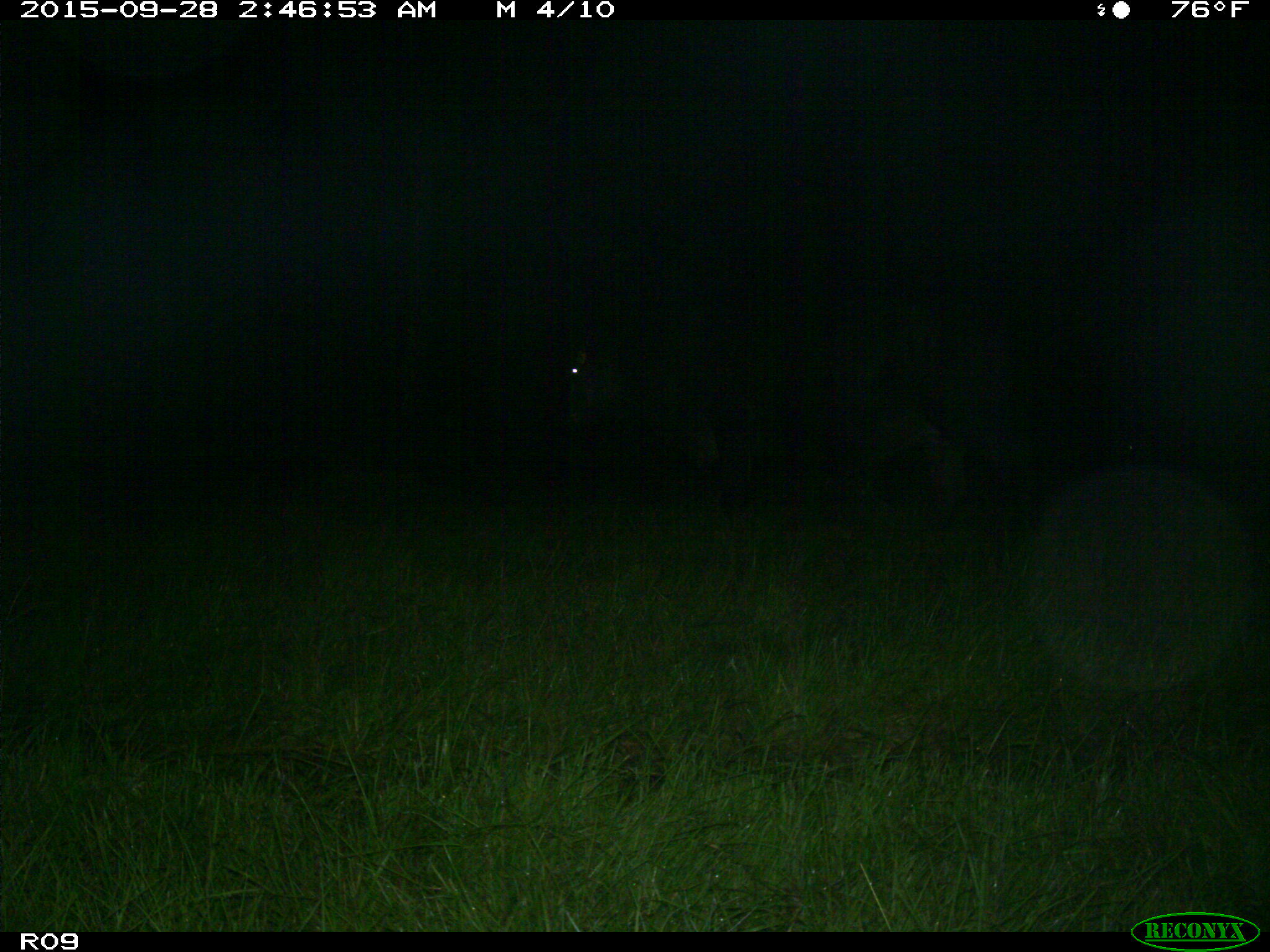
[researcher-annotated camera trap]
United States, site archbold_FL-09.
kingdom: Animalia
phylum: Chordata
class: Mammalia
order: Artiodactyla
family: Bovidae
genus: Bos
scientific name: Bos taurus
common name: domestic cow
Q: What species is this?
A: Bos taurus (domestic cow).